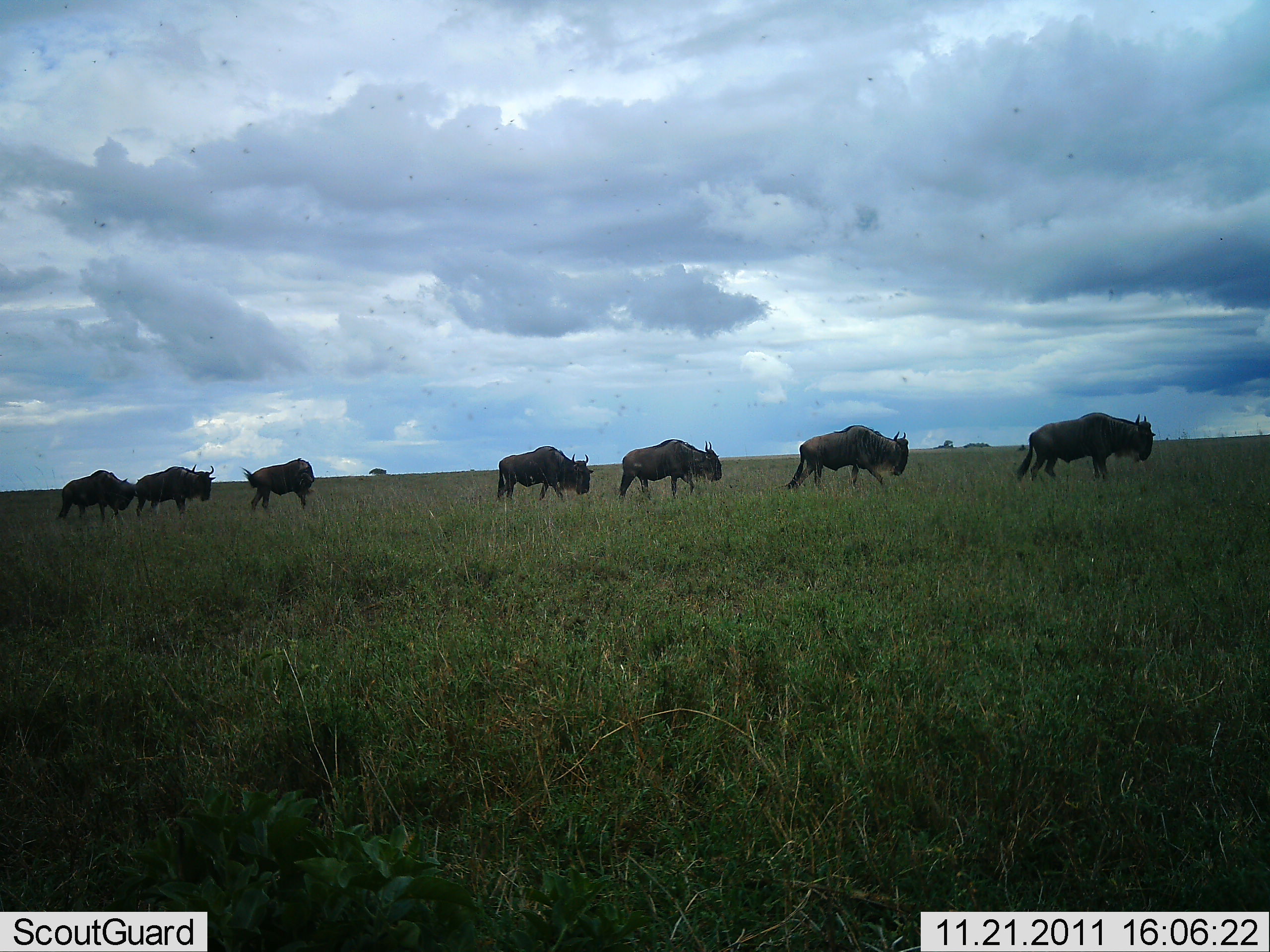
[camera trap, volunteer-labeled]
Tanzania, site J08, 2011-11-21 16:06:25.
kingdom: Animalia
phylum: Chordata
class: Mammalia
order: Artiodactyla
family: Bovidae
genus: Connochaetes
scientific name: Connochaetes taurinus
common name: blue wildebeest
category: wildebeest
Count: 7.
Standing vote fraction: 23%.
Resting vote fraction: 0%.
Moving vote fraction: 85%.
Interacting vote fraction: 0%.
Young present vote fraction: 0%.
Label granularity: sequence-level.